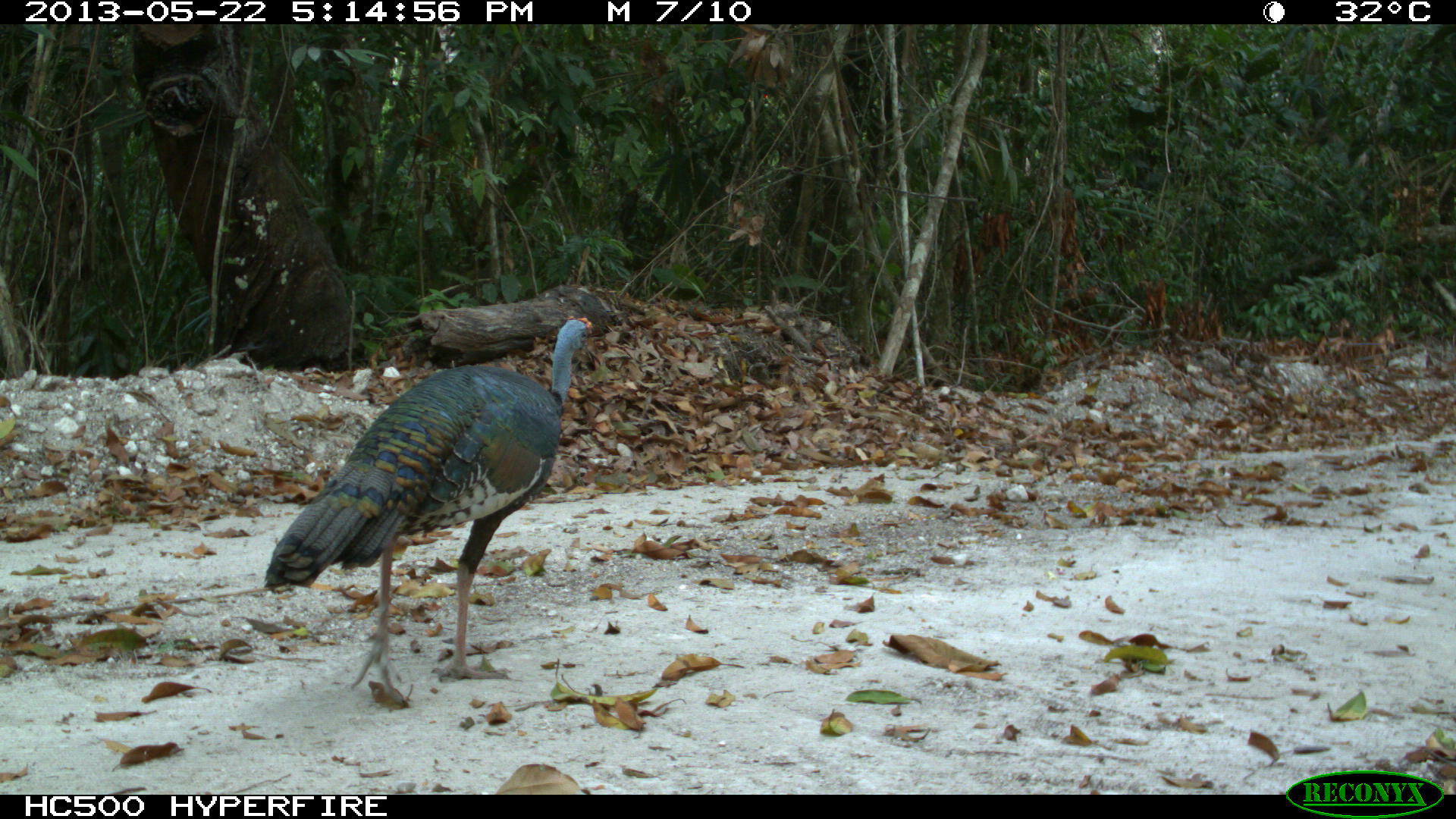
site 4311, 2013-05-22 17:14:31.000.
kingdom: Animalia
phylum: Chordata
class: Aves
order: Galliformes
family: Phasianidae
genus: Meleagris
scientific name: Meleagris ocellata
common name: ocellated turkey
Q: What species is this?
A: Meleagris ocellata (ocellated turkey).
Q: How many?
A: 1.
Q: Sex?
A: Male.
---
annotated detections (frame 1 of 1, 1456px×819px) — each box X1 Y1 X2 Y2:
meleagris ocellata: 261 312 593 689